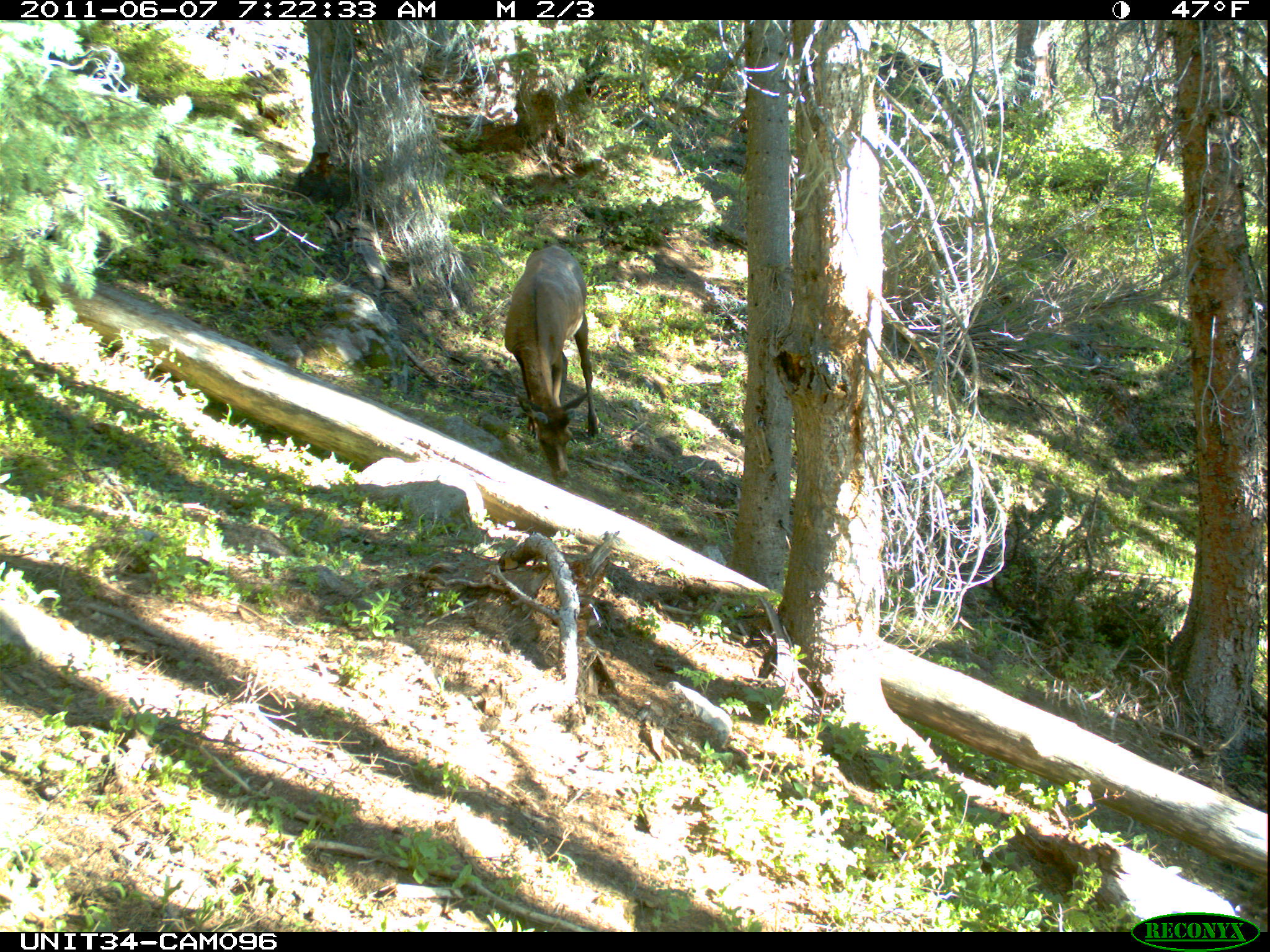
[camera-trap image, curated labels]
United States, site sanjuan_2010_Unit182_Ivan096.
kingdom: Animalia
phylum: Chordata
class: Mammalia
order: Artiodactyla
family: Cervidae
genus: Cervus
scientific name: Cervus elaphus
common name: red deer